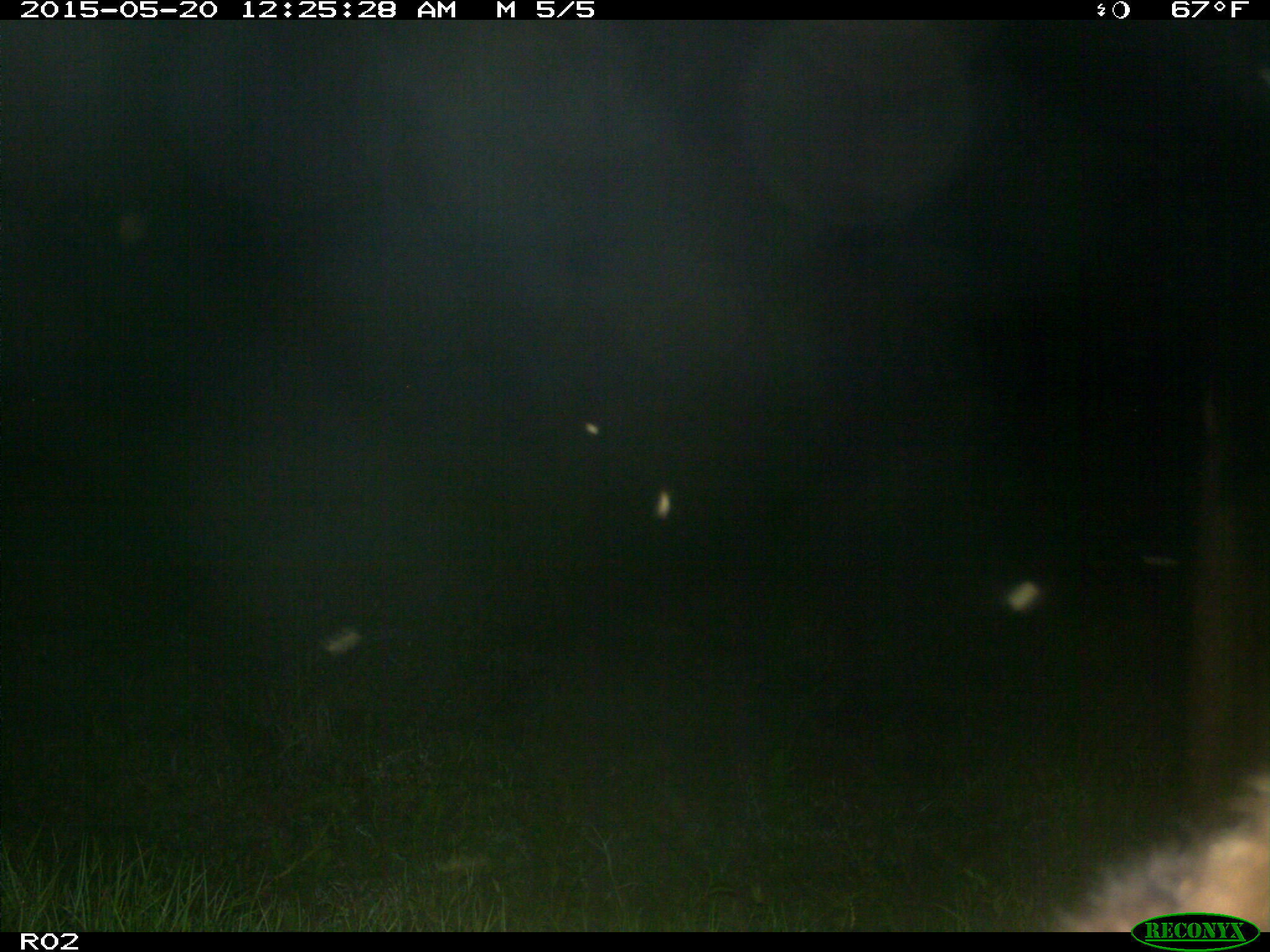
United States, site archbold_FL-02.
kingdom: Animalia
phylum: Chordata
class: Mammalia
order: Artiodactyla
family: Bovidae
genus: Bos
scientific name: Bos taurus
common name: domestic cow